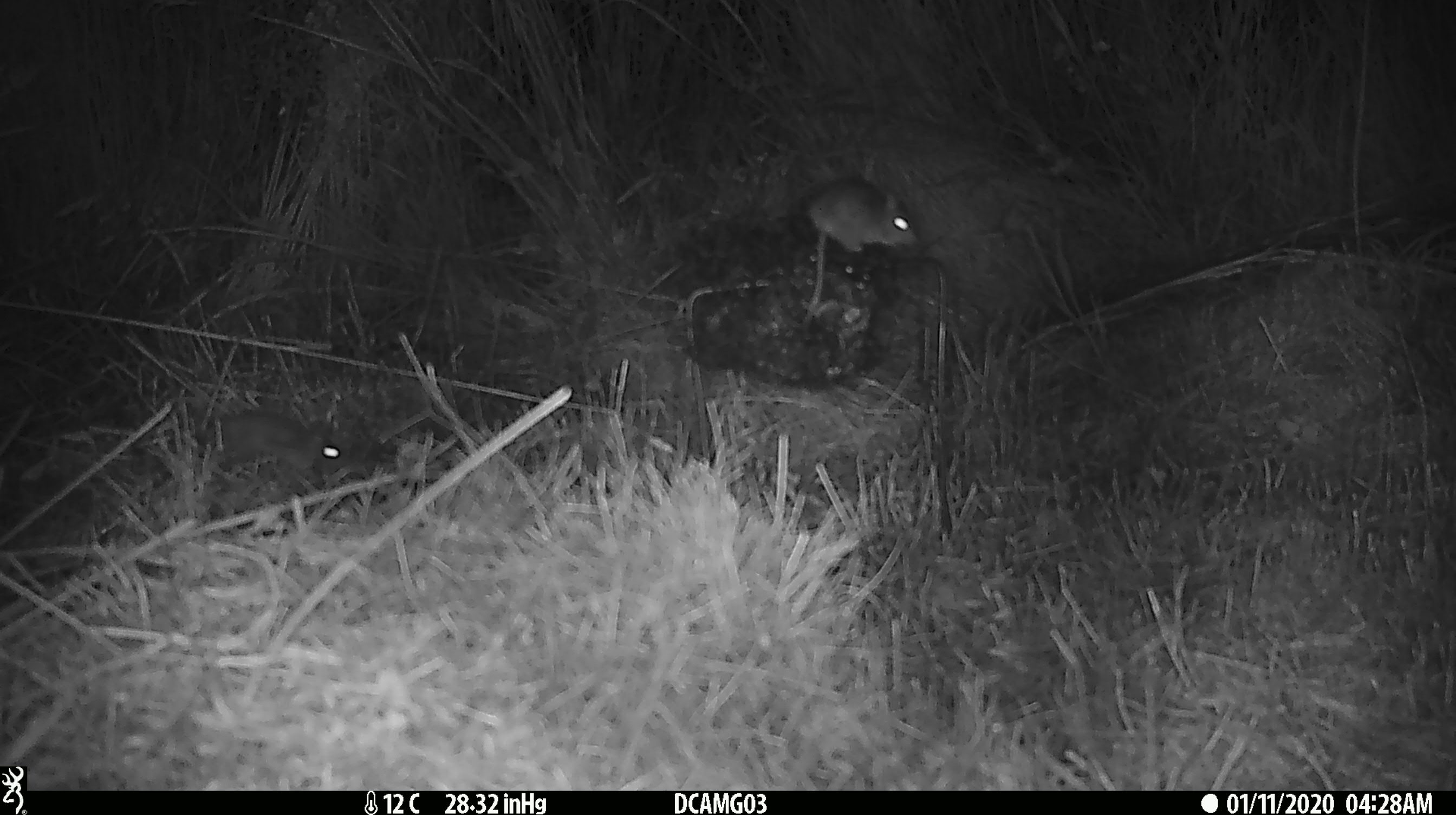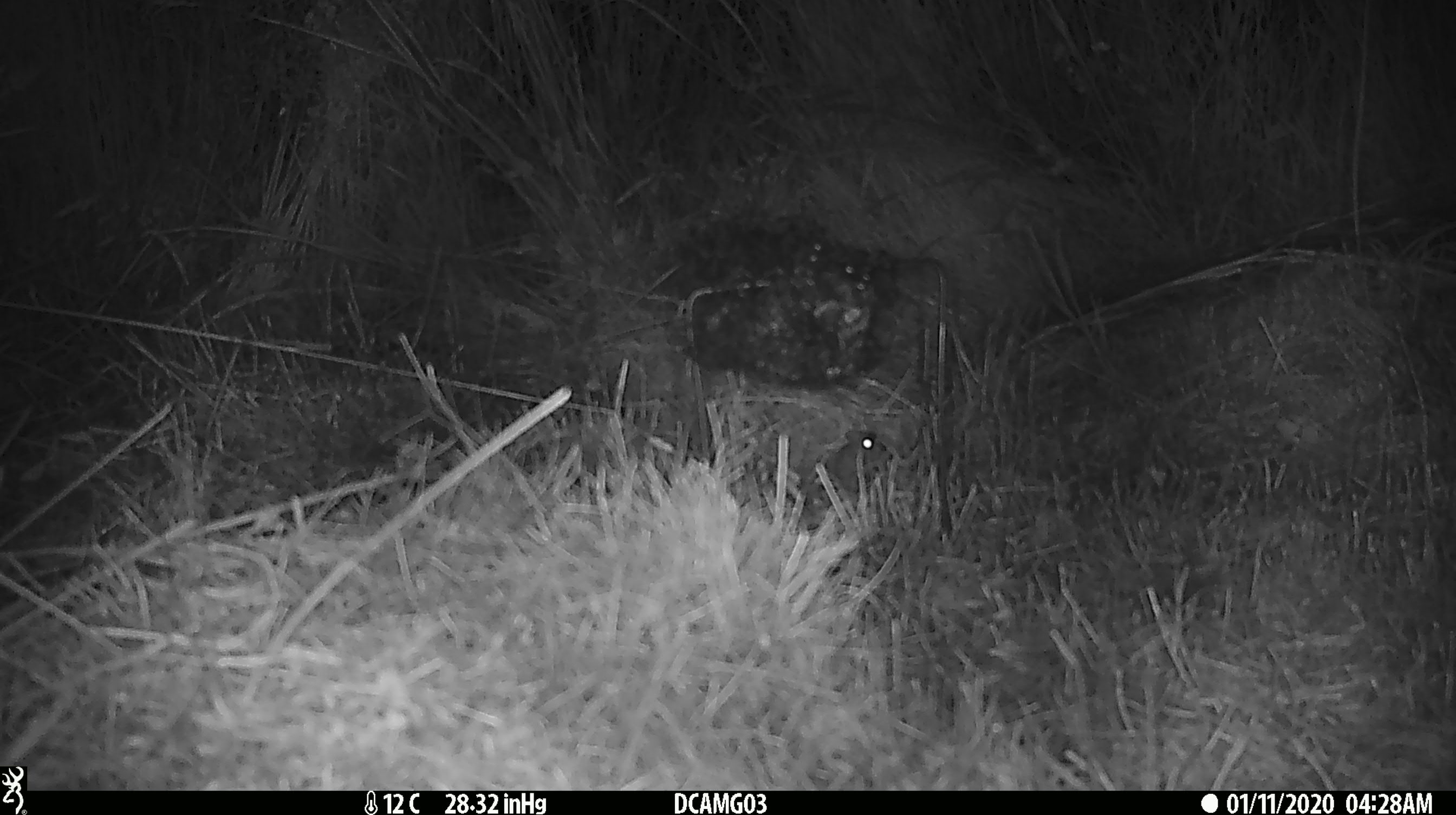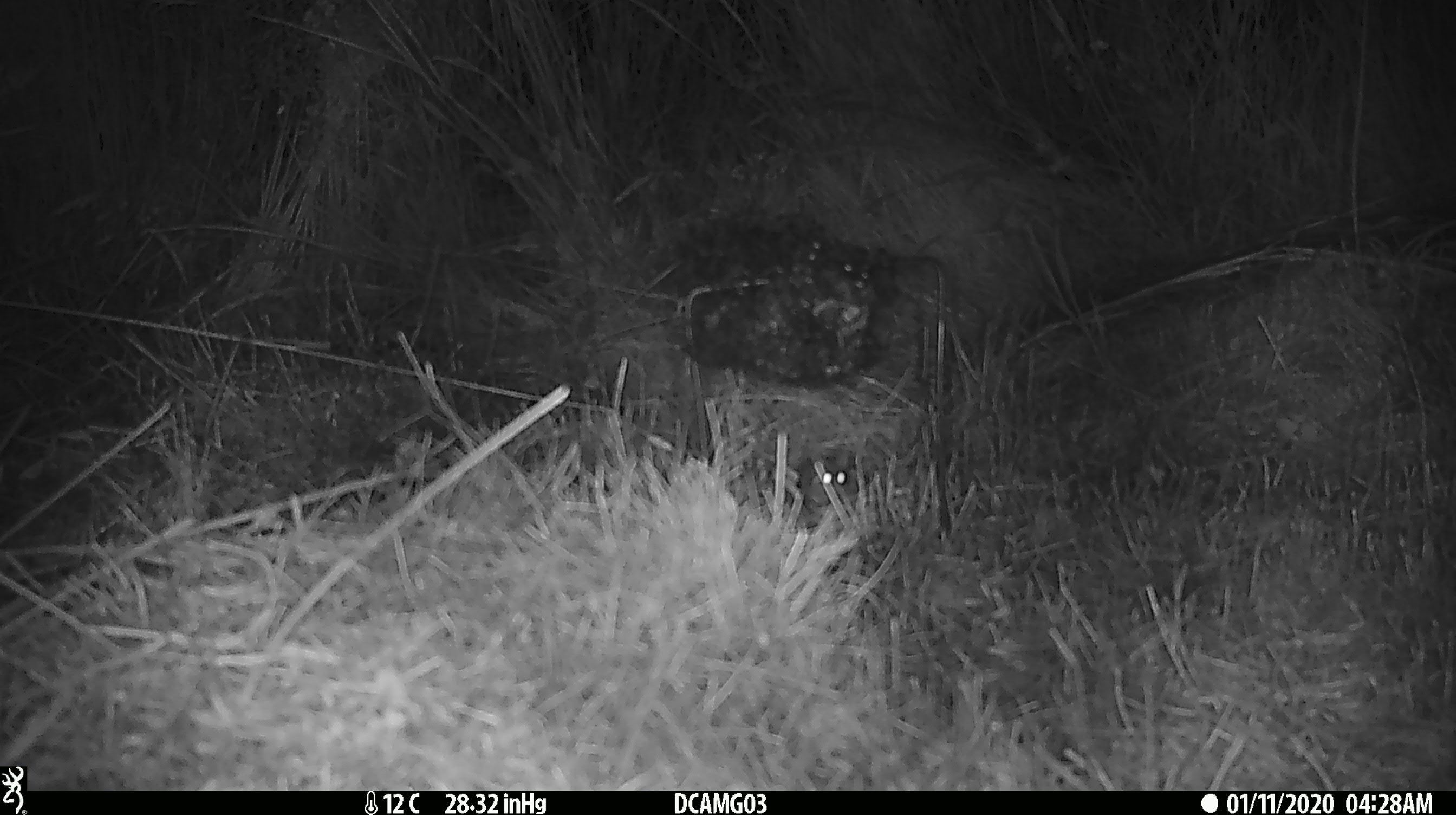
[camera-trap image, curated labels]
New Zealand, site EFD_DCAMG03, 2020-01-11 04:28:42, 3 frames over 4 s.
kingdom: Animalia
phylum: Chordata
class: Mammalia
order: Rodentia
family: Muridae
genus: Mus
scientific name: Mus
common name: mouse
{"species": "mouse (Mus)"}